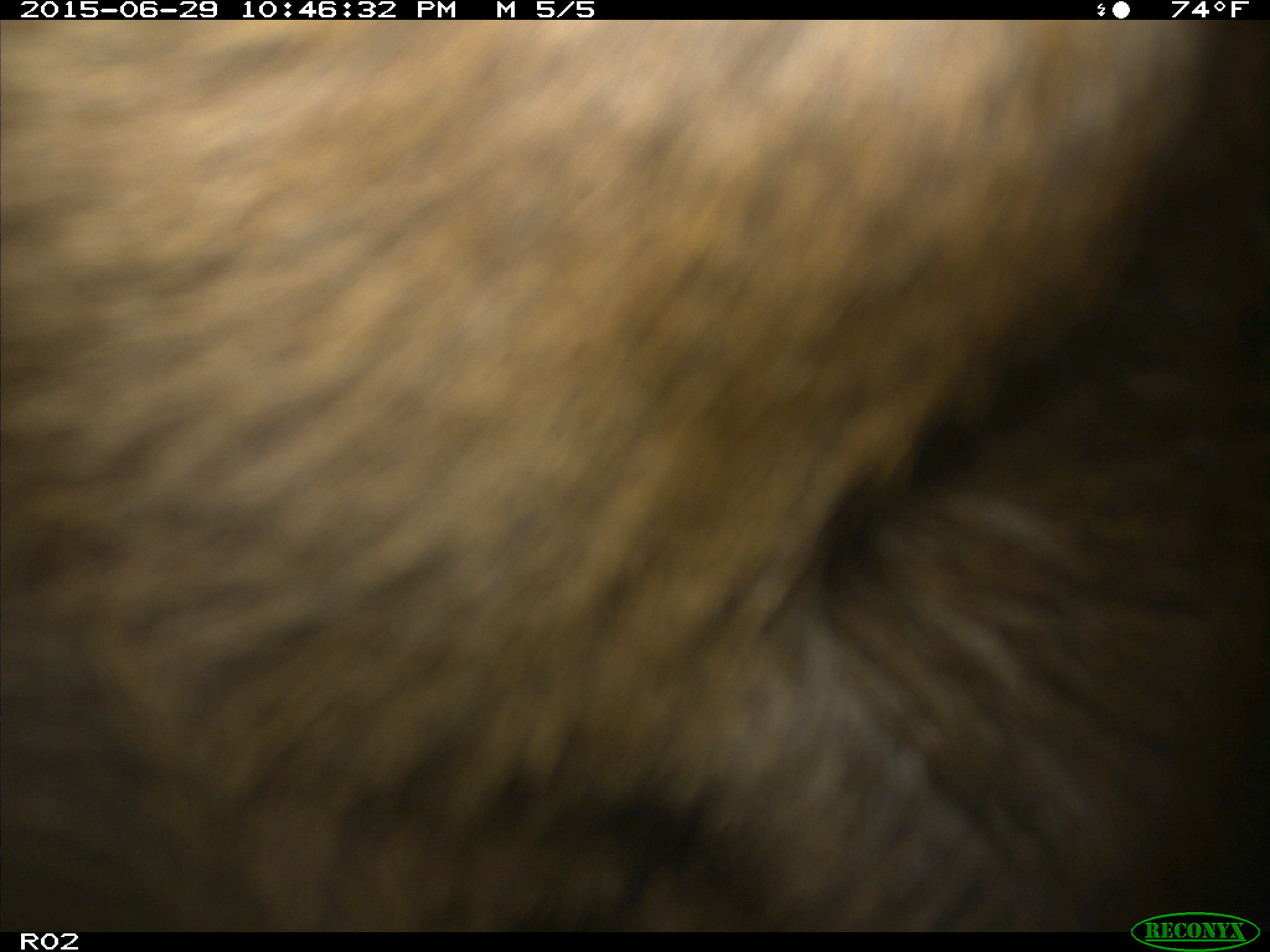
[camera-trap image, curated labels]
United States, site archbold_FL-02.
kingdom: Animalia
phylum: Chordata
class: Mammalia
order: Artiodactyla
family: Bovidae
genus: Bos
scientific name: Bos taurus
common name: domestic cow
Bos taurus (domestic cow).